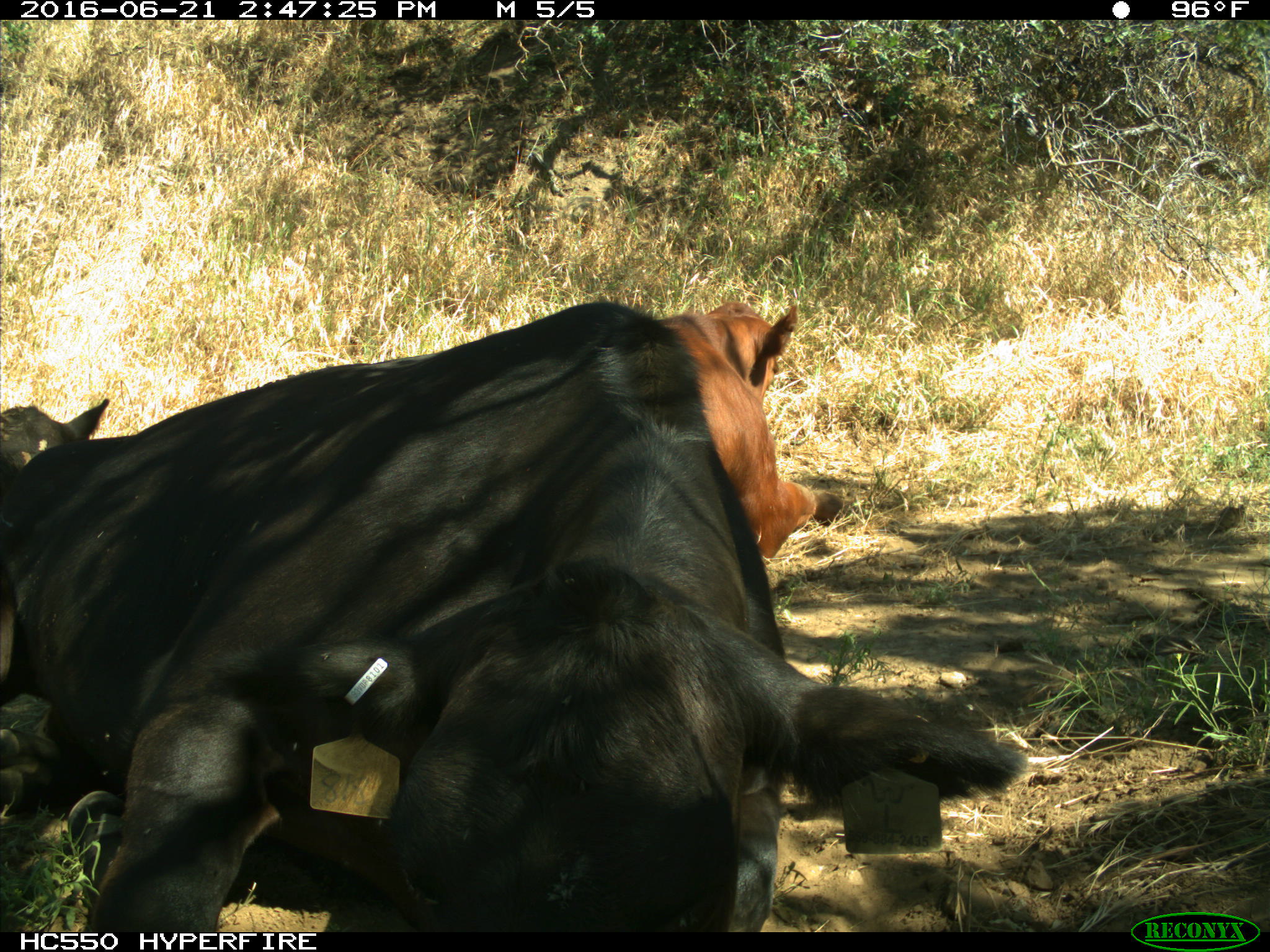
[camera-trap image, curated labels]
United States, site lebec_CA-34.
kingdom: Animalia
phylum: Chordata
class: Mammalia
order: Artiodactyla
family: Bovidae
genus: Bos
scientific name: Bos taurus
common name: domestic cow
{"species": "Bos taurus (domestic cow)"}